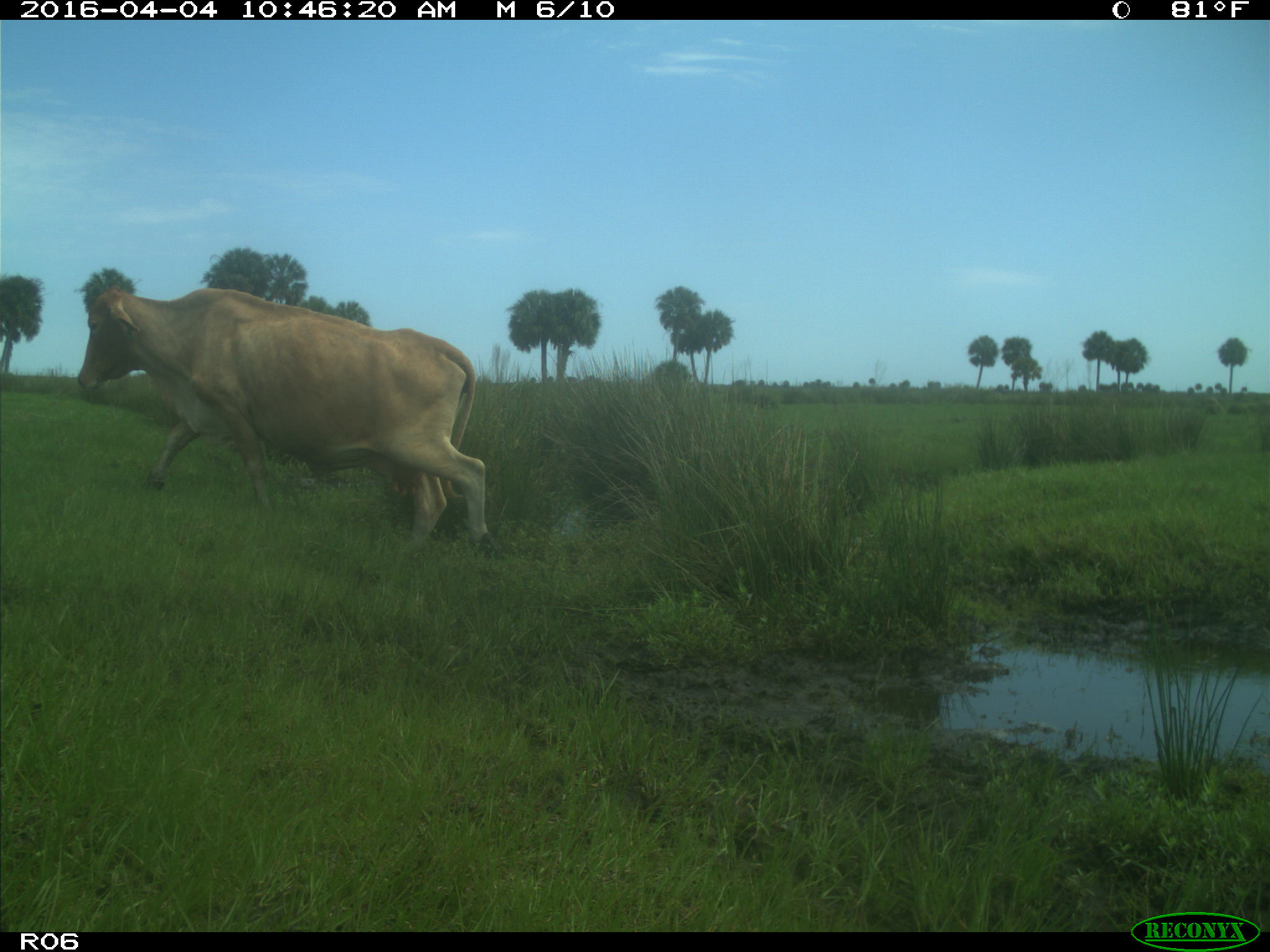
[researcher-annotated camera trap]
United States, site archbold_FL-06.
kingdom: Animalia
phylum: Chordata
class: Mammalia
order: Artiodactyla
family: Bovidae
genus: Bos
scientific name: Bos taurus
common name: domestic cow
Bos taurus (domestic cow).